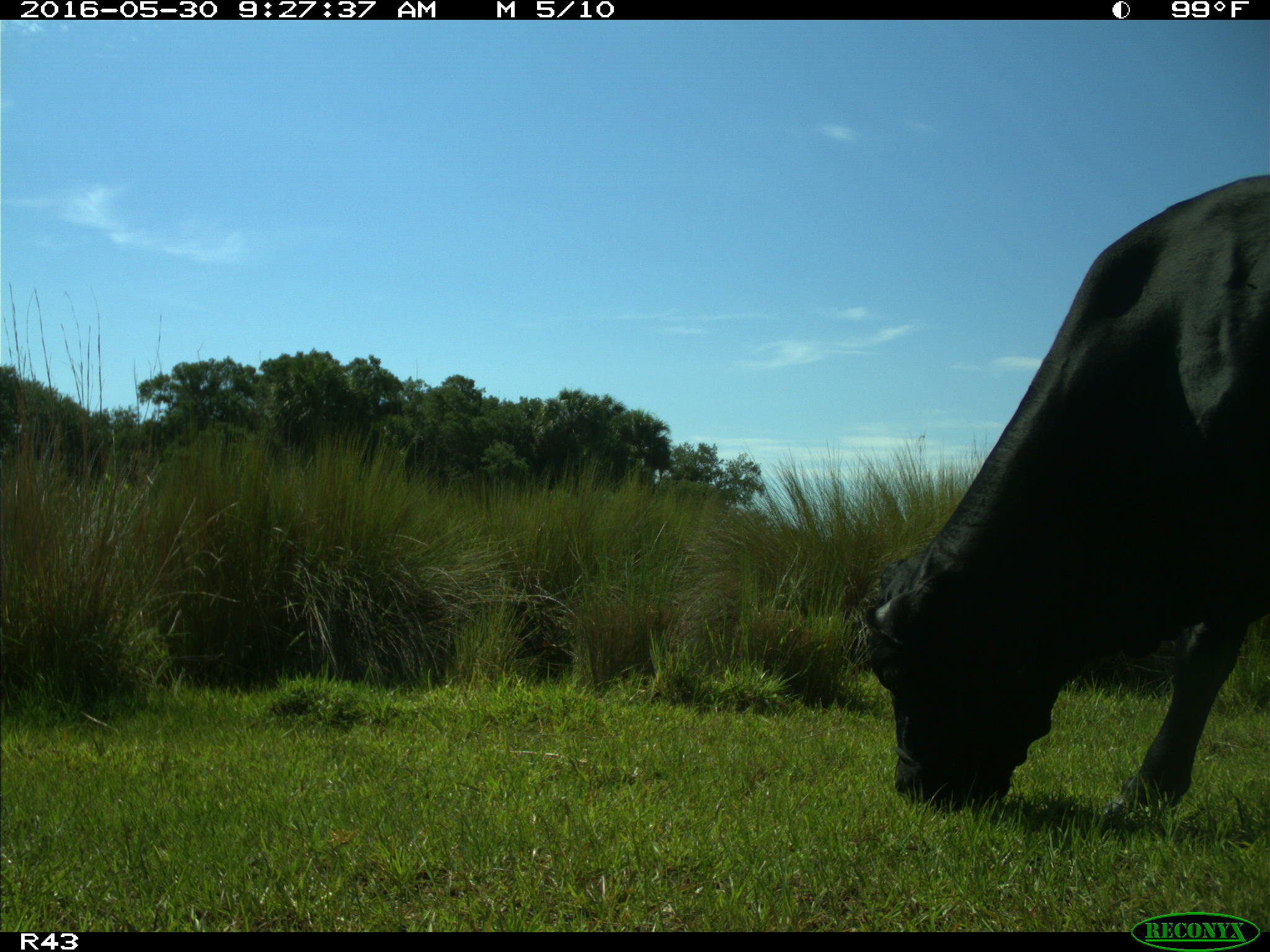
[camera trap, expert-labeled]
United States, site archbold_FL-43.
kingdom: Animalia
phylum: Chordata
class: Mammalia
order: Artiodactyla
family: Bovidae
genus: Bos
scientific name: Bos taurus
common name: domestic cow